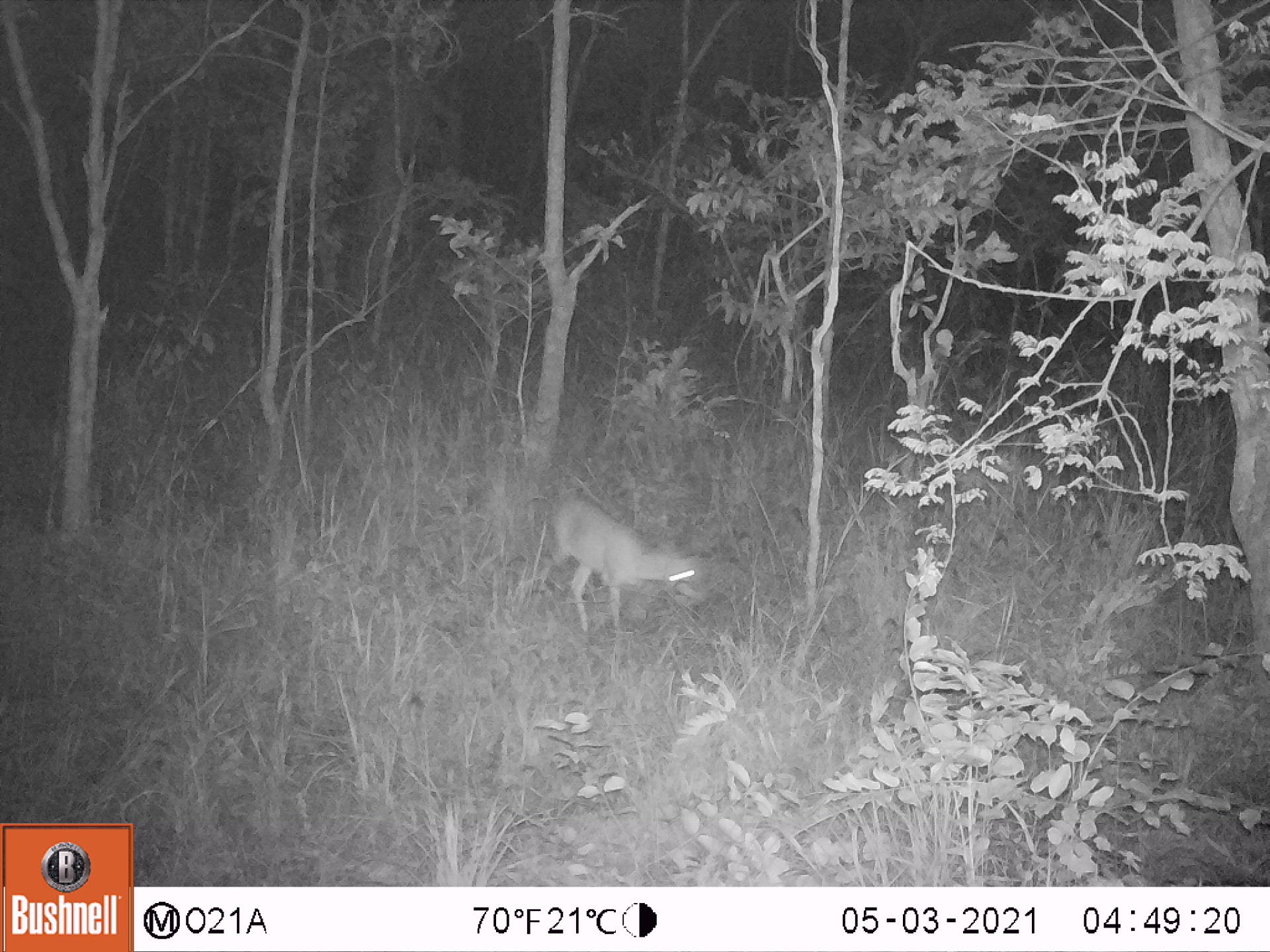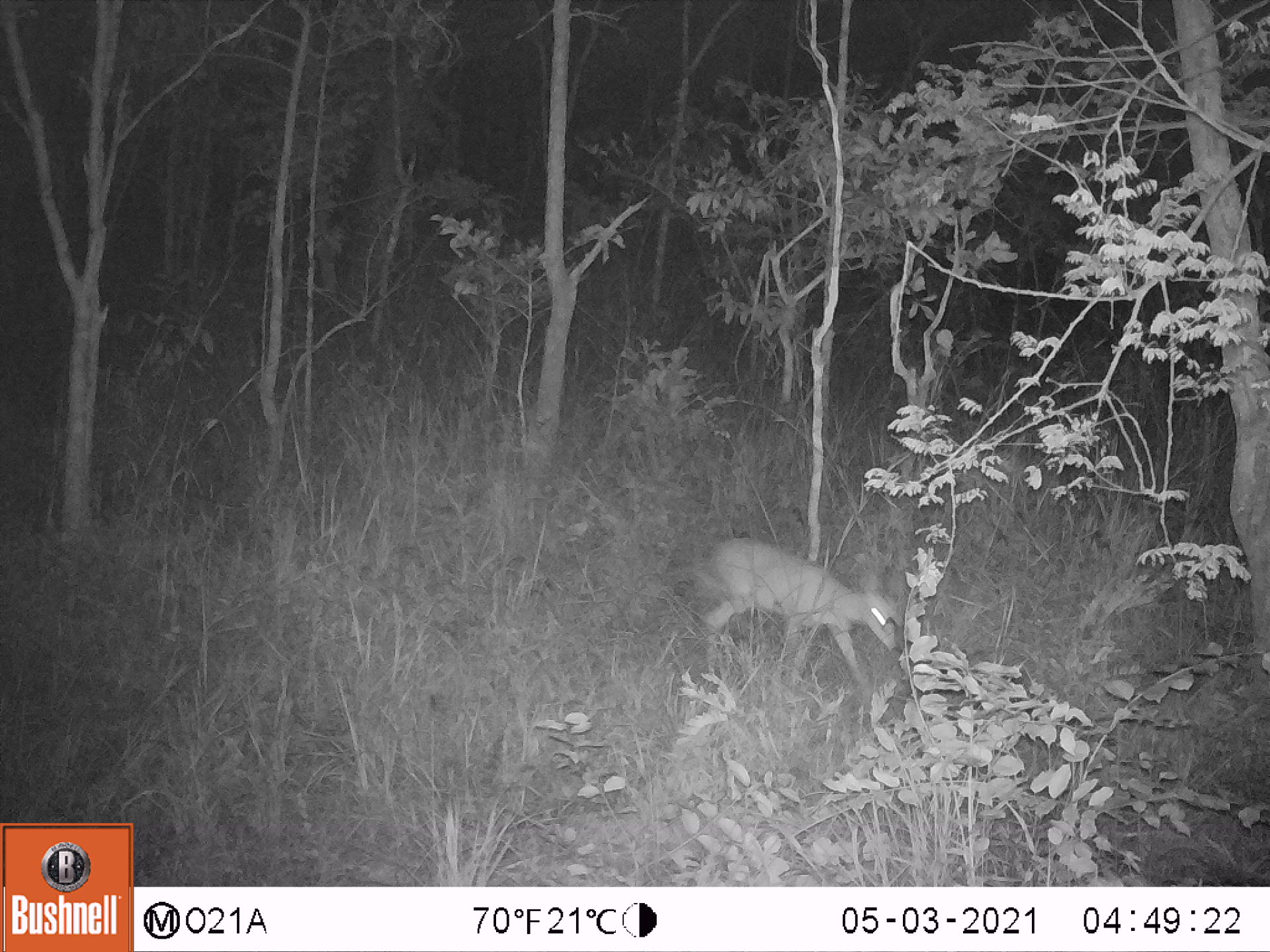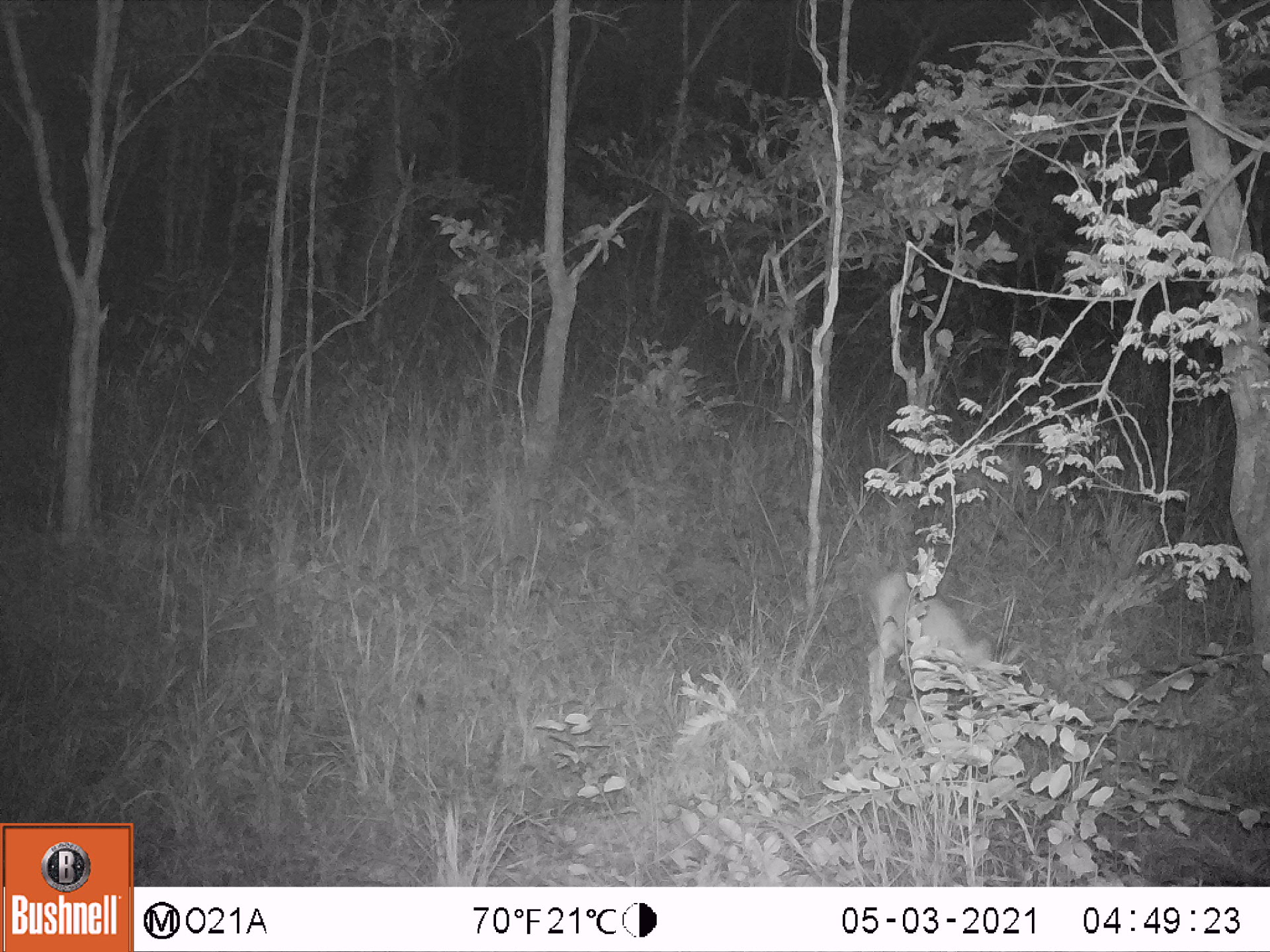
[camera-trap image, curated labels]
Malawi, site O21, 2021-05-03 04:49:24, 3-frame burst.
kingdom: Animalia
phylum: Chordata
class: Mammalia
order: Artiodactyla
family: Bovidae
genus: Sylvicapra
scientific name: Sylvicapra grimmia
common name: common duiker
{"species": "common duiker (Sylvicapra grimmia)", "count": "1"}